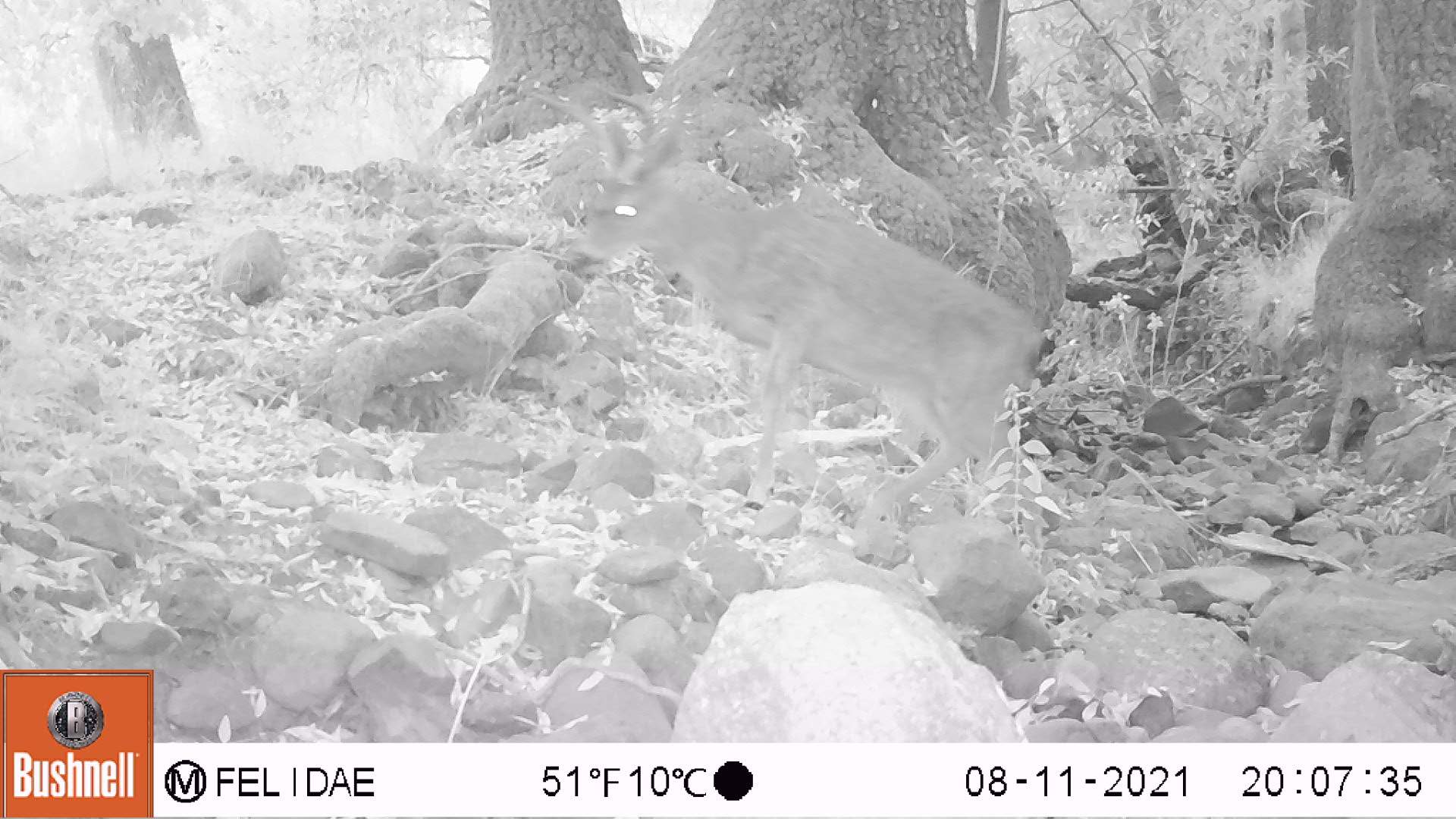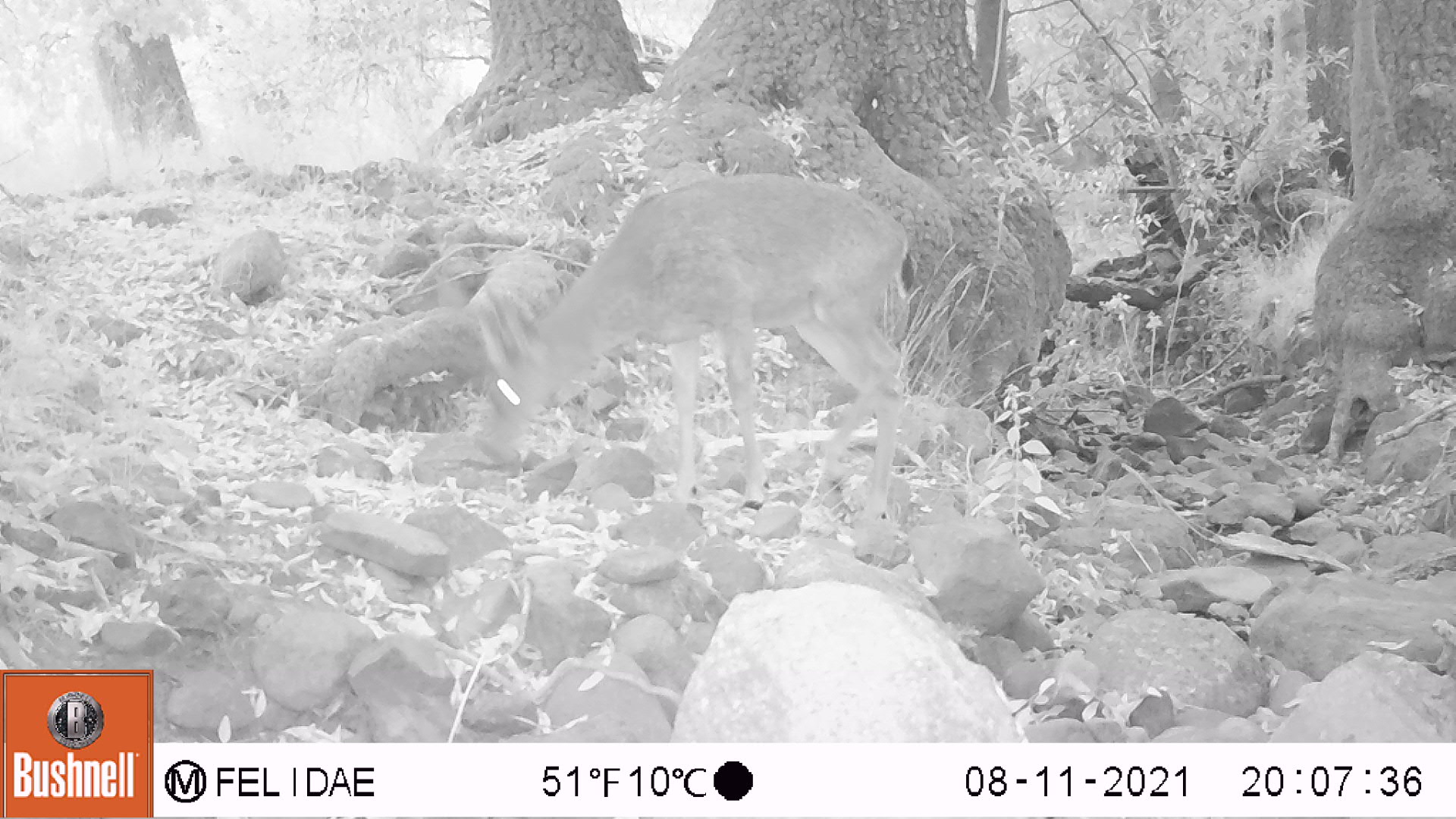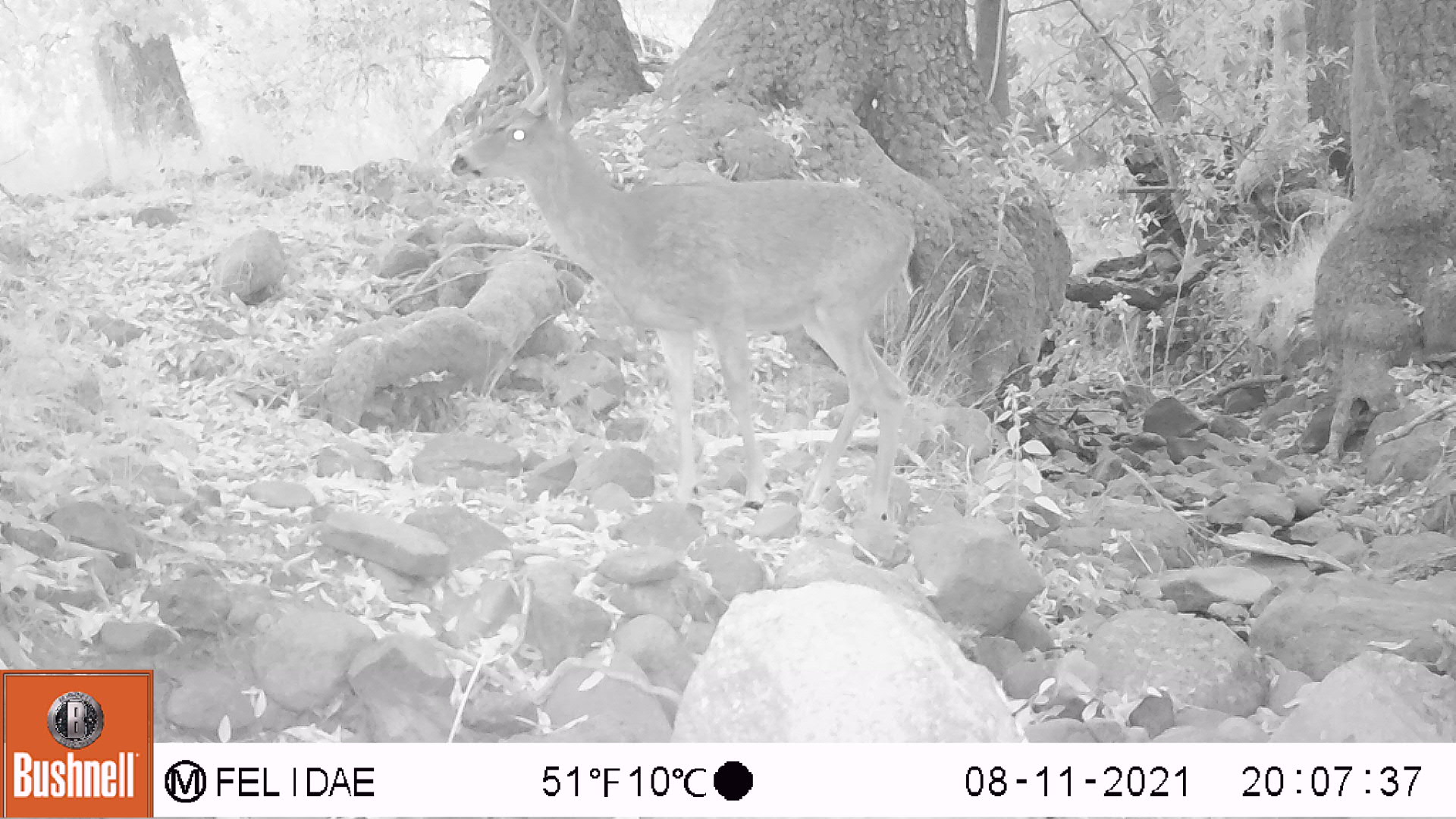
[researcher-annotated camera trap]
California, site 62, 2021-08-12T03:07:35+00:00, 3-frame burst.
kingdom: Animalia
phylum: Chordata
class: Mammalia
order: Artiodactyla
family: Cervidae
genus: Odocoileus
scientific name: Odocoileus hemionus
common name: mule deer